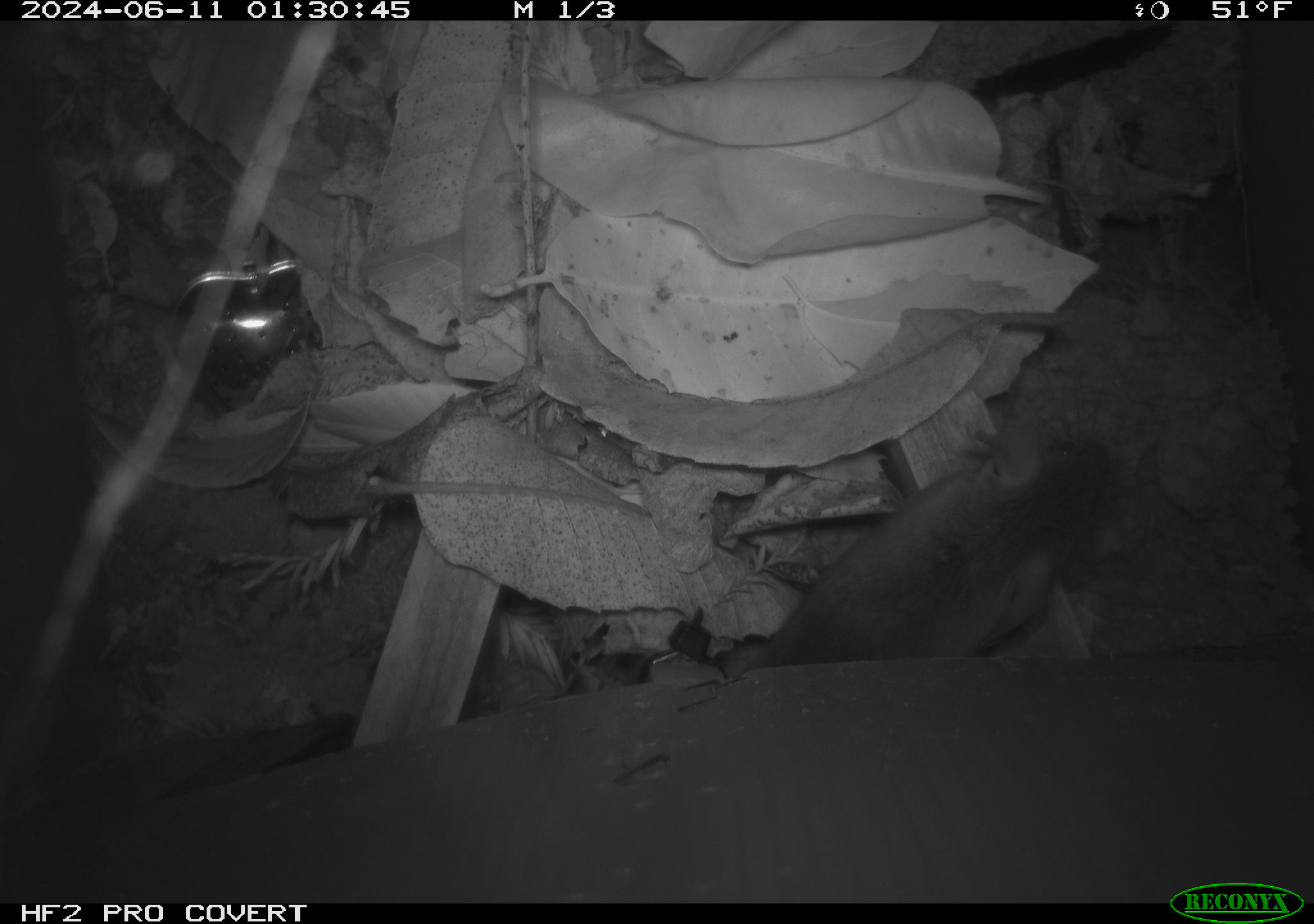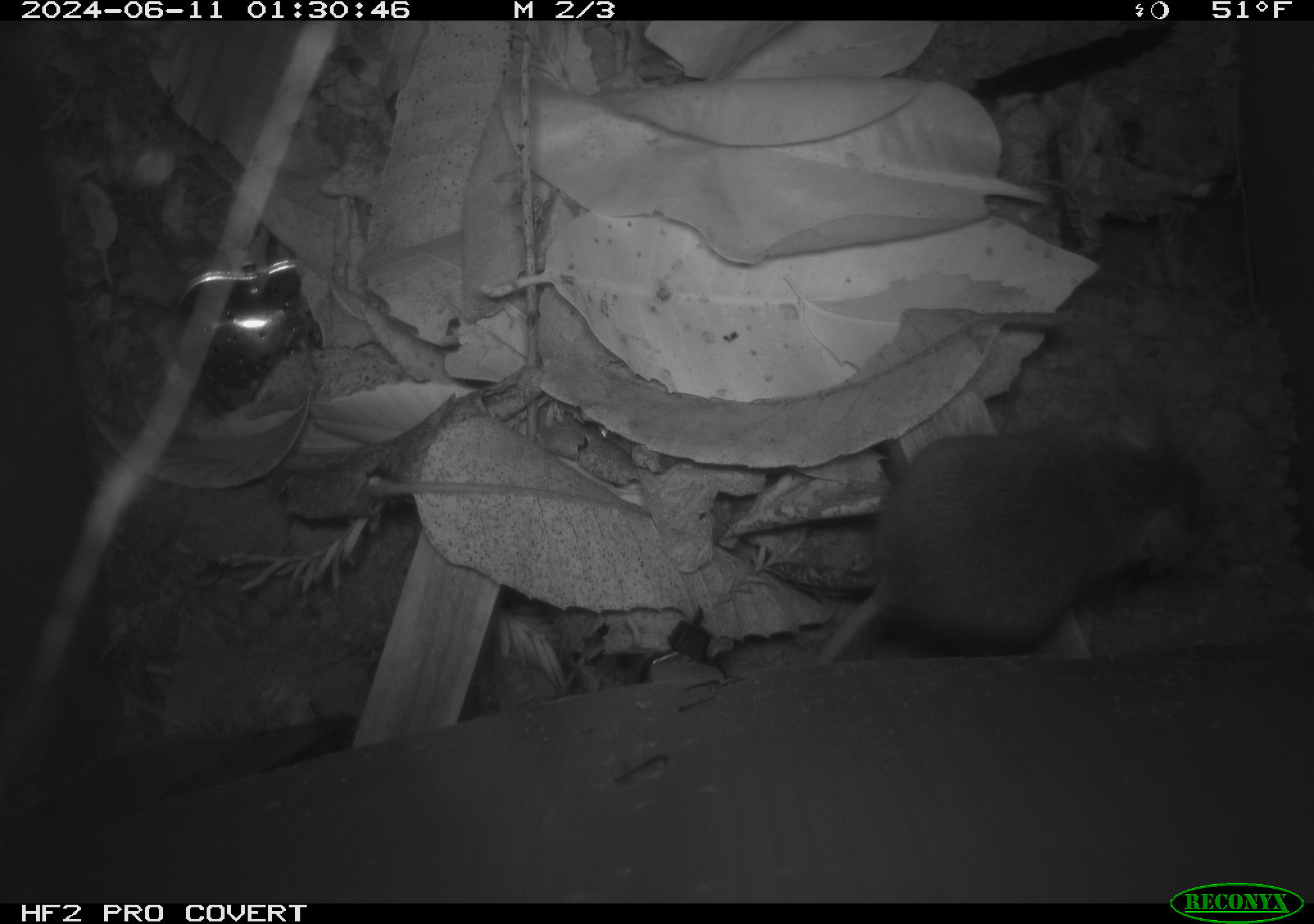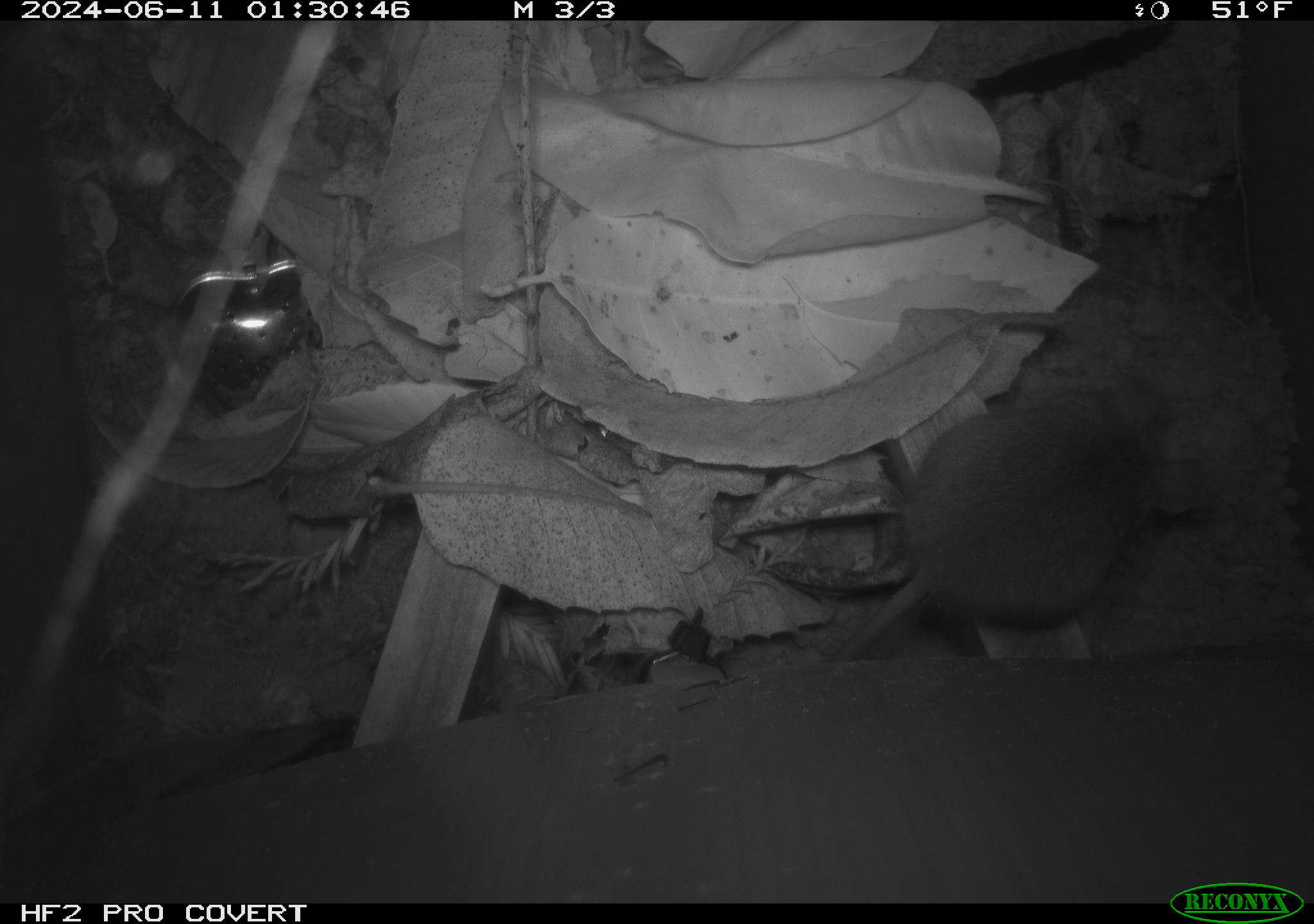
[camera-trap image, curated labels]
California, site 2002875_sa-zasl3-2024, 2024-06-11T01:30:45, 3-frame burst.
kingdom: Animalia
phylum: Chordata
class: Mammalia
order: Rodentia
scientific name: Rodentia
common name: rodent